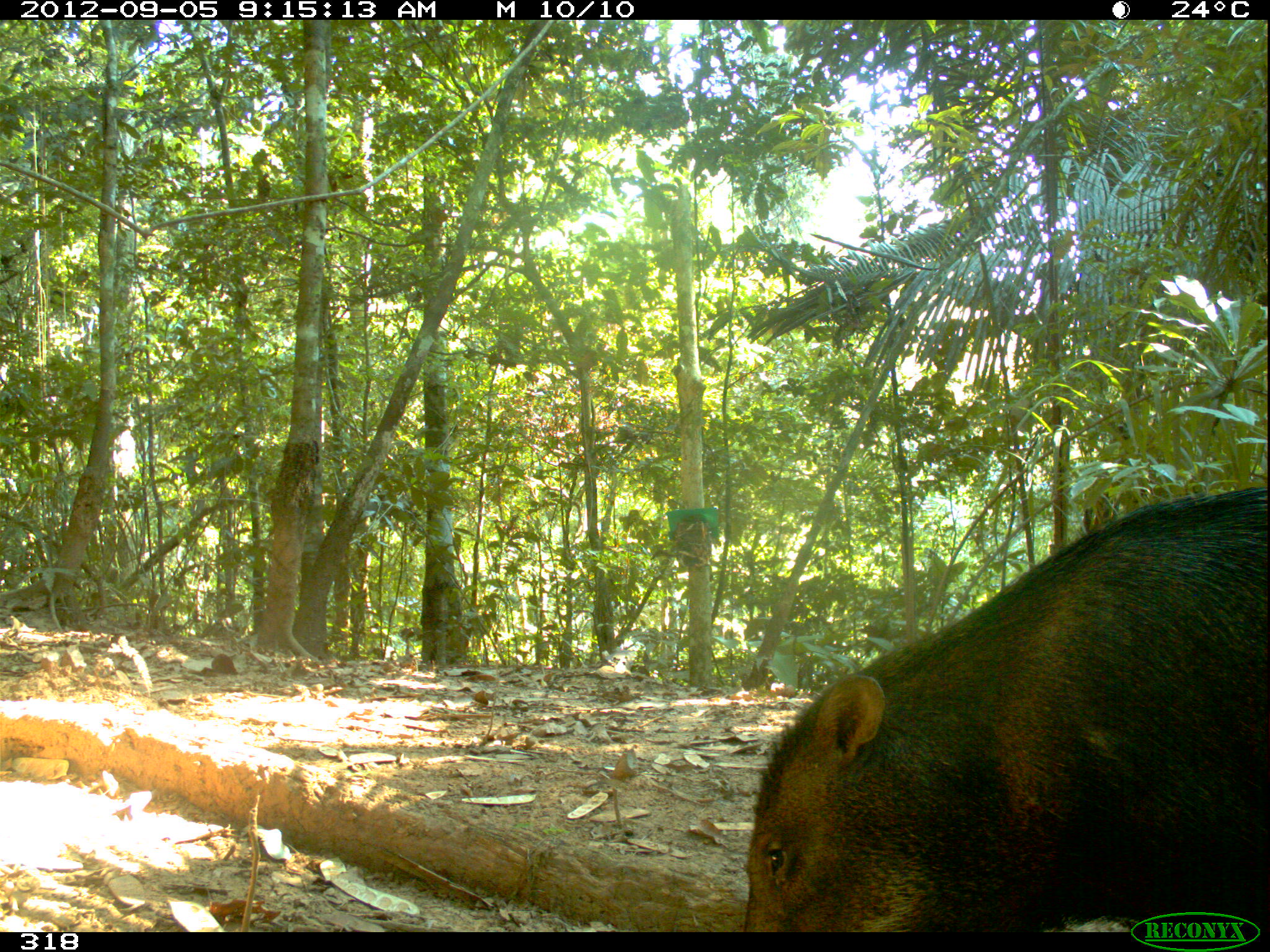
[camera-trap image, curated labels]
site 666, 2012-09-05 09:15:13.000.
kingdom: Animalia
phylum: Chordata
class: Mammalia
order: Artiodactyla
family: Tayassuidae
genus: Tayassu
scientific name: Tayassu pecari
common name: white-lipped peccary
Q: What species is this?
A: Tayassu pecari (white-lipped peccary).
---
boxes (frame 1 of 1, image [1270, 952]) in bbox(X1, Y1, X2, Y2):
tayassu pecari: bbox(730, 483, 1270, 930)